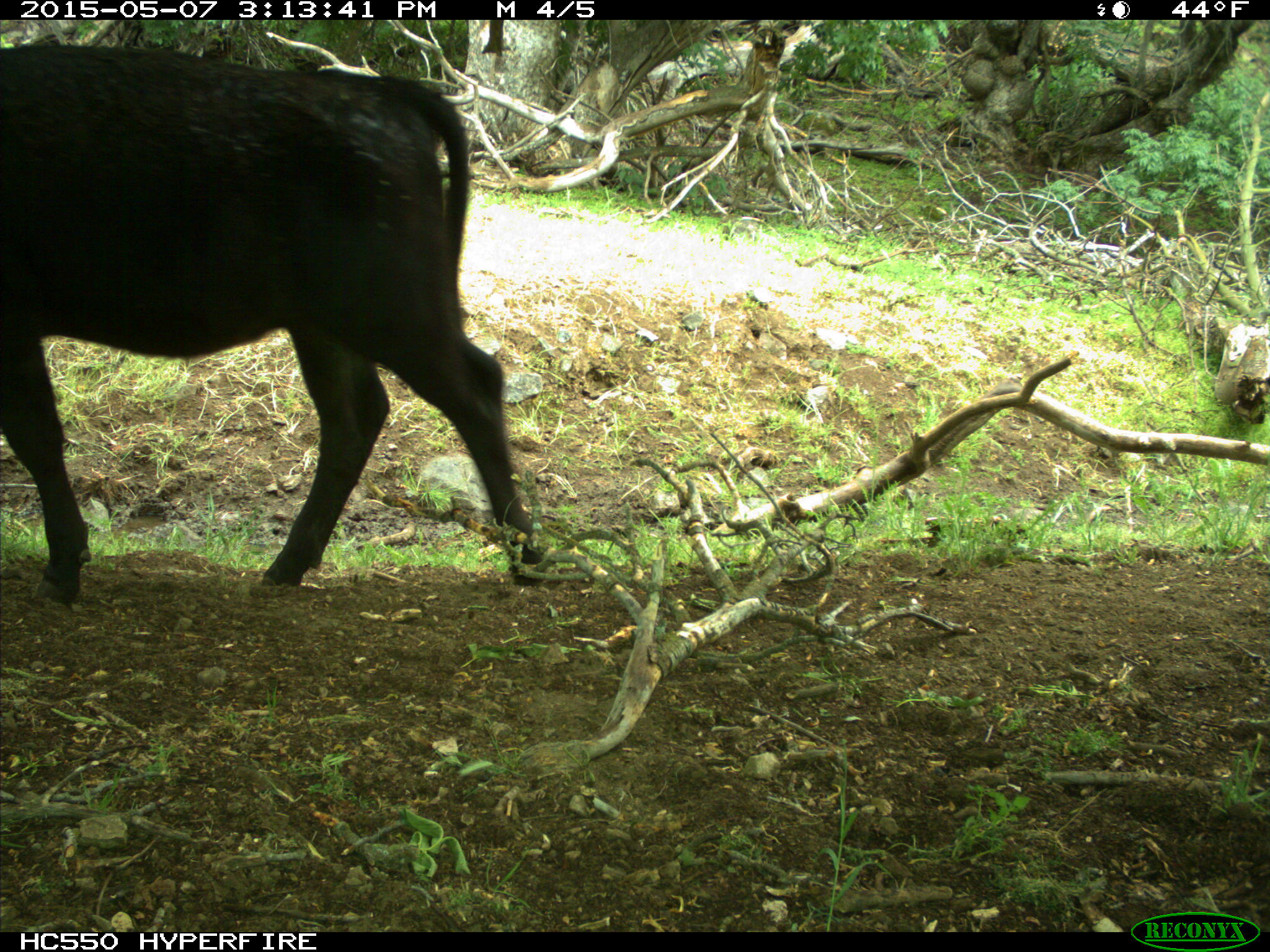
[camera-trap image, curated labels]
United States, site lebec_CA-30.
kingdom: Animalia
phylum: Chordata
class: Mammalia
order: Artiodactyla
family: Bovidae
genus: Bos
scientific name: Bos taurus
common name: domestic cow